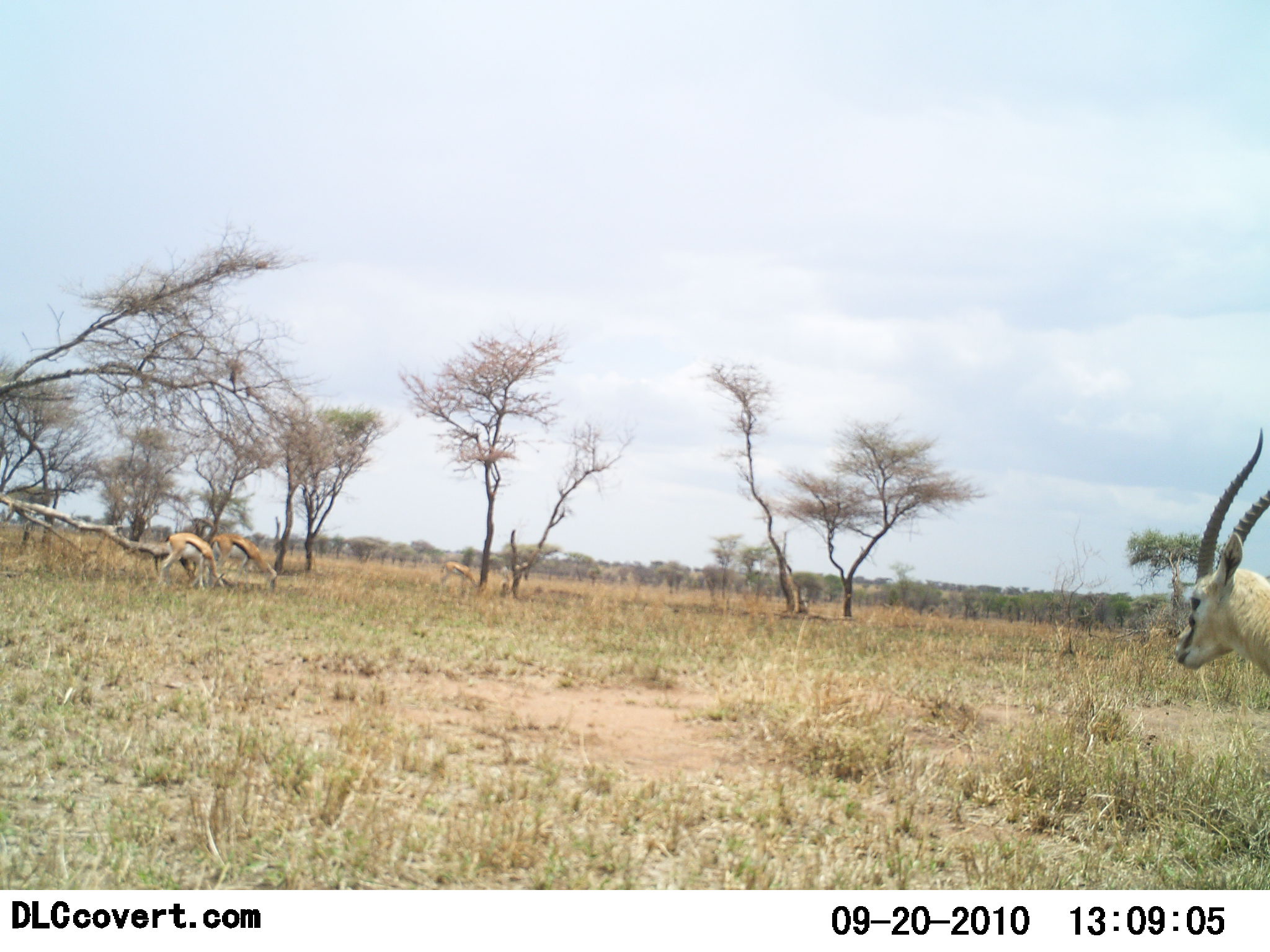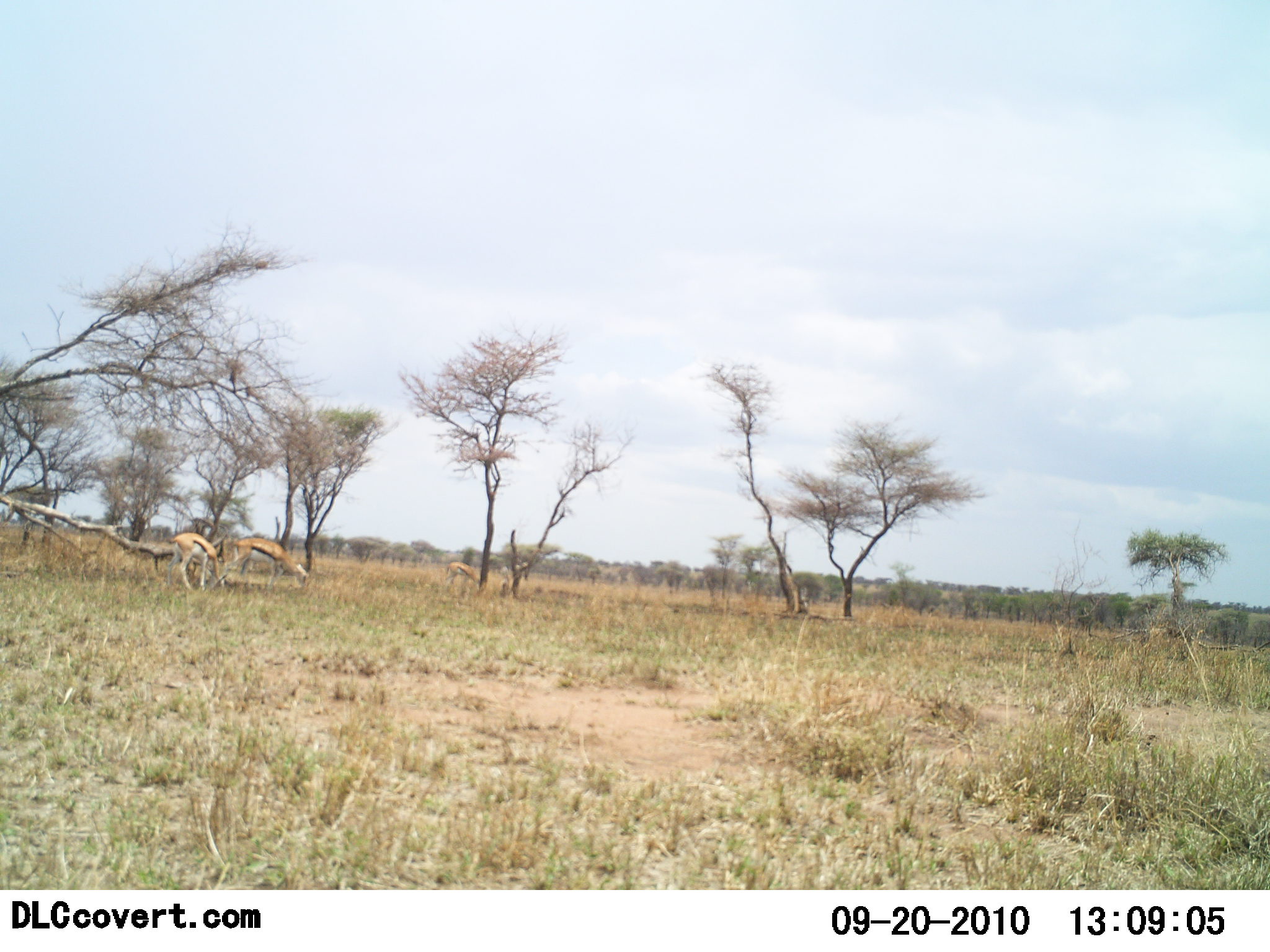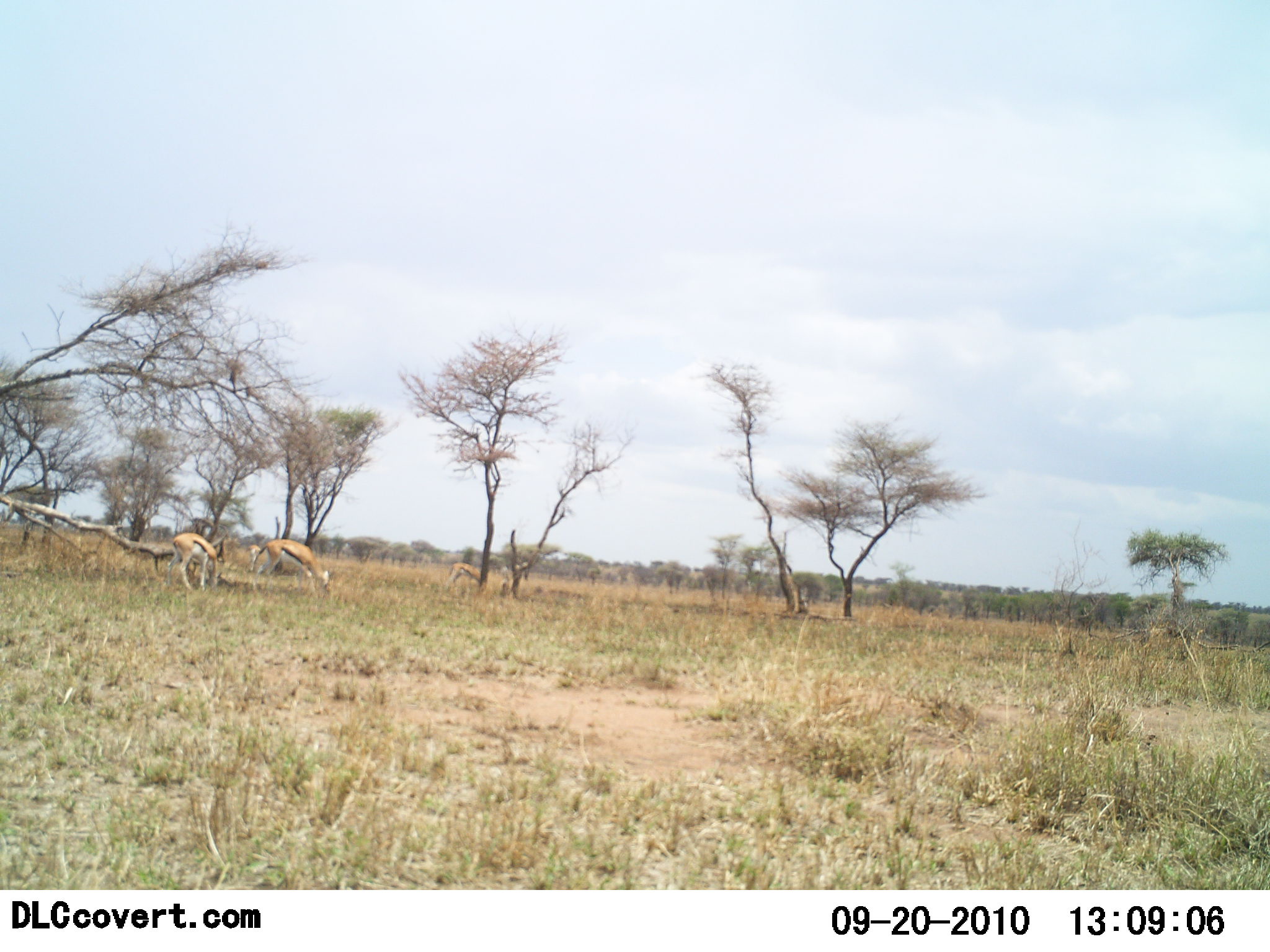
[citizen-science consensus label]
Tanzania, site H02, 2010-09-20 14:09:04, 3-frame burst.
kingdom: Animalia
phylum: Chordata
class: Mammalia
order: Artiodactyla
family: Bovidae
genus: Eudorcas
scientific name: Eudorcas thomsonii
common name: thomson's gazelle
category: gazellethomsons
Gazellethomsons (thomson's gazelle) (Eudorcas thomsonii), count 3. Behavior (volunteer vote fractions): standing 40%, resting 0%, moving 70%, interacting 0%. Young present (vote fraction): 0%. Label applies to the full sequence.